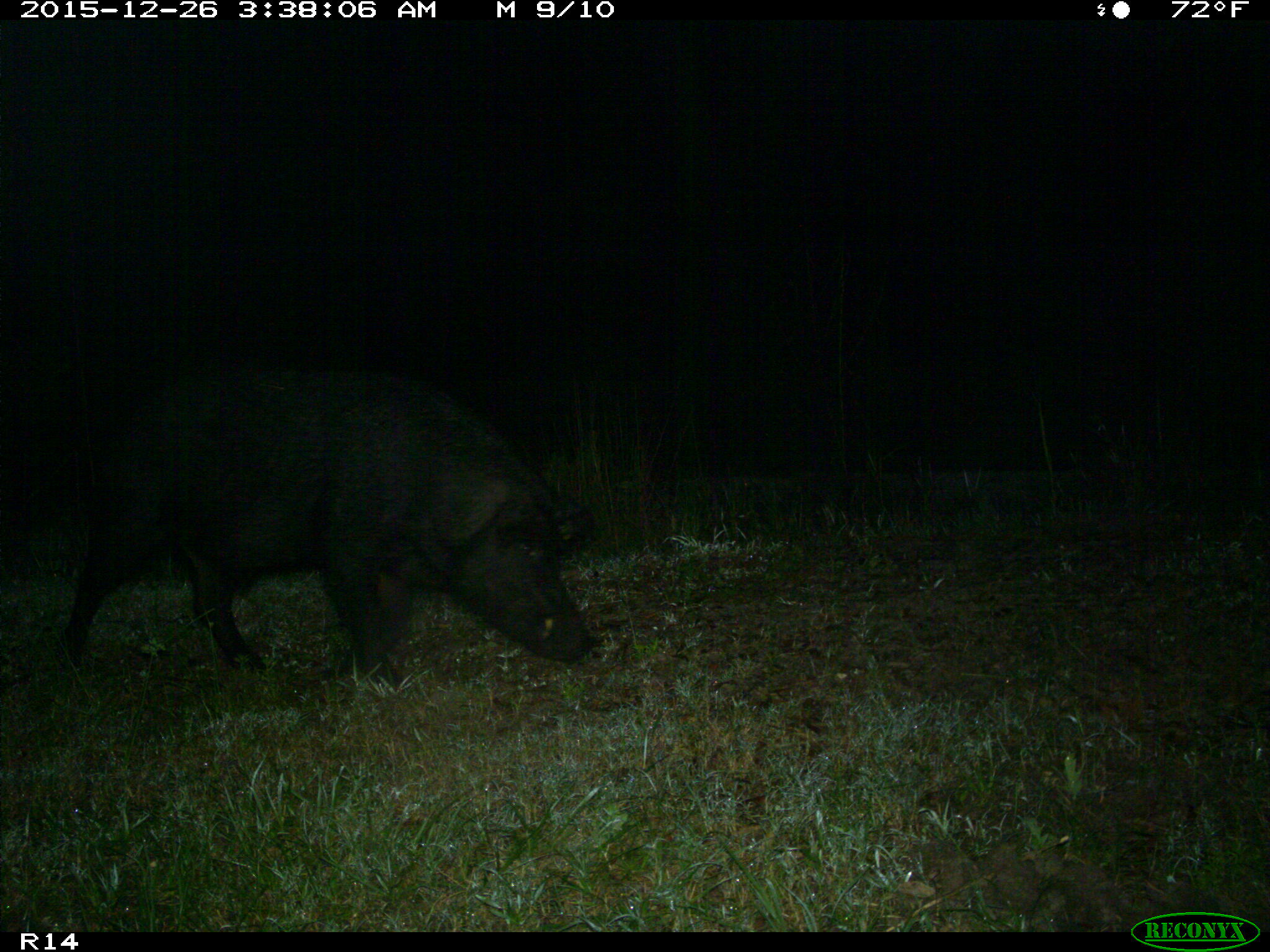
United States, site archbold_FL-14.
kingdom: Animalia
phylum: Chordata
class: Mammalia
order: Artiodactyla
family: Suidae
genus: Sus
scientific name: Sus scrofa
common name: wild boar